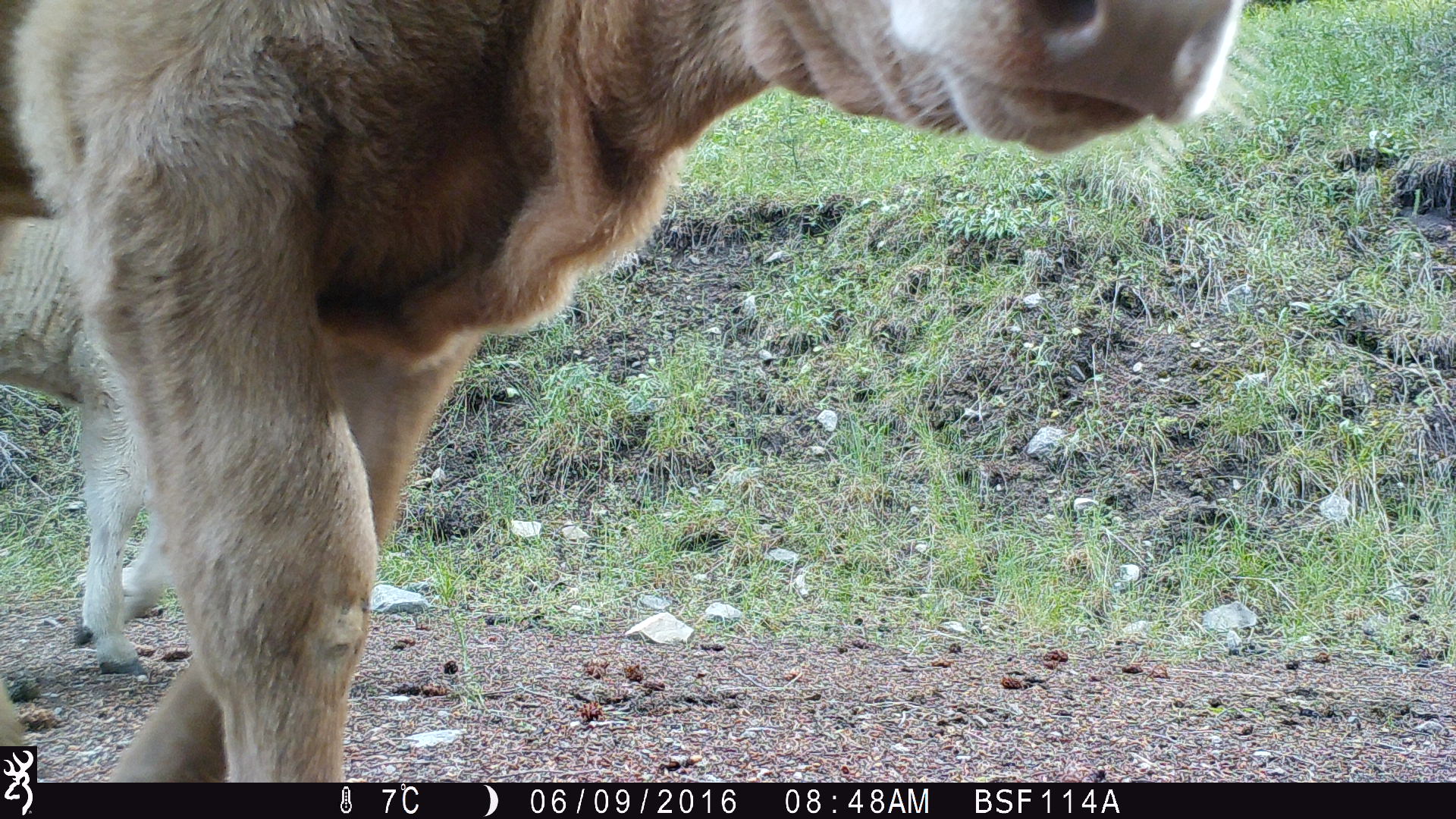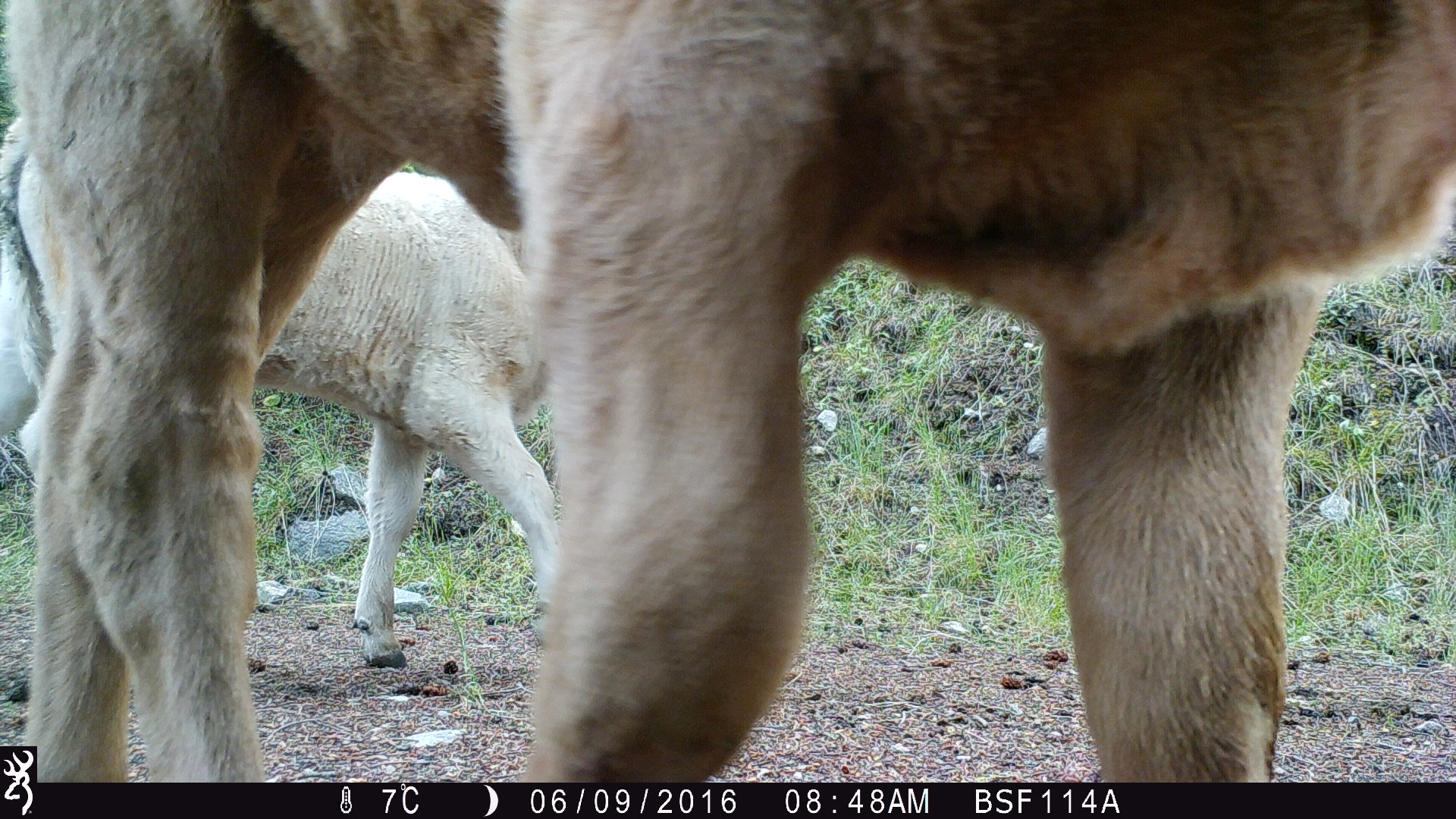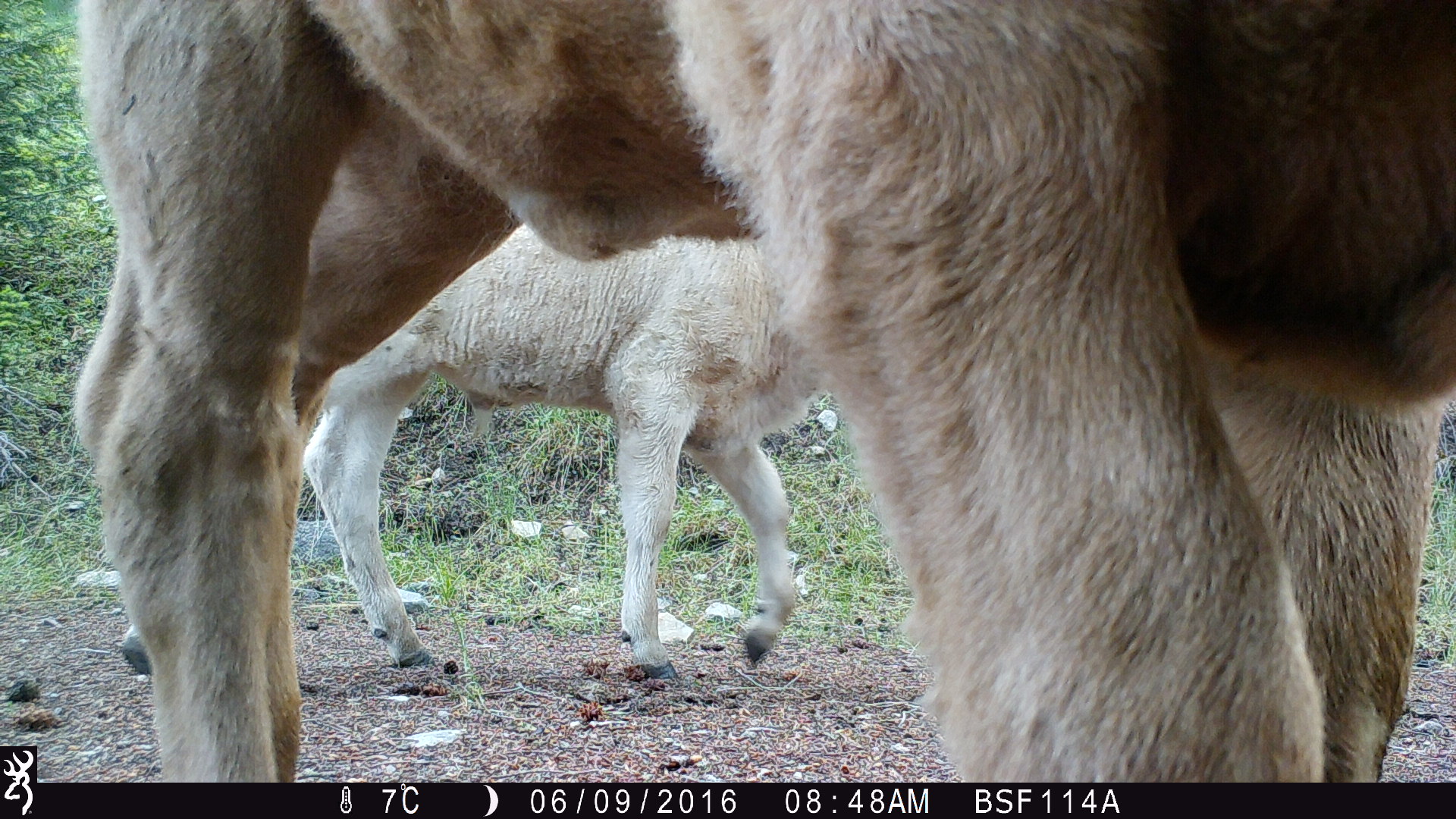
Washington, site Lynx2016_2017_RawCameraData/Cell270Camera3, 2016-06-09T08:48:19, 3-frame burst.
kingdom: Animalia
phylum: Chordata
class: Mammalia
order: Artiodactyla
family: Bovidae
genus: Bos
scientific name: Bos taurus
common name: domestic cattle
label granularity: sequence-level